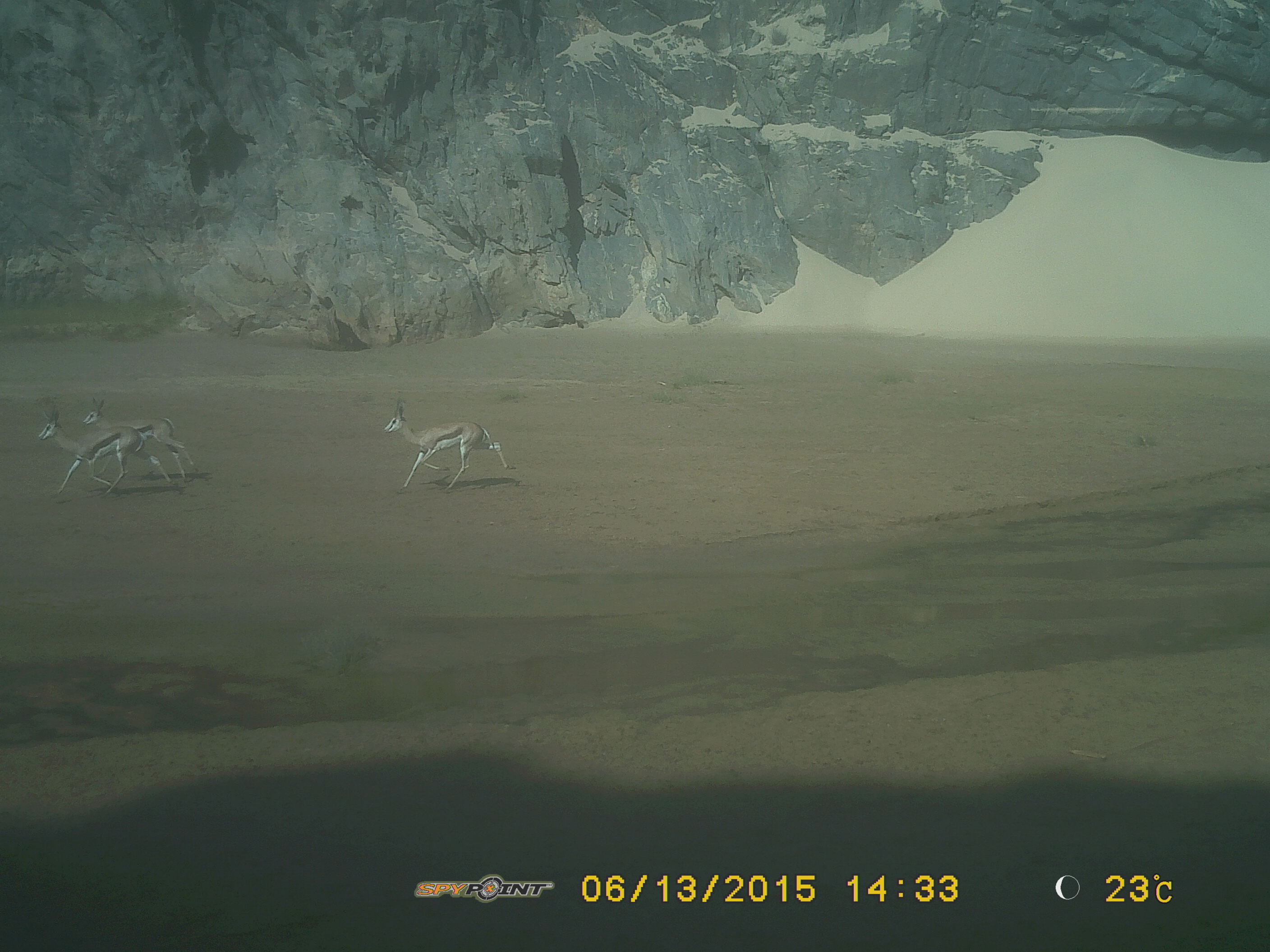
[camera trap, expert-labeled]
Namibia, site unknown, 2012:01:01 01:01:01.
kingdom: Animalia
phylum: Chordata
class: Mammalia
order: Artiodactyla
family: Bovidae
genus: Antidorcas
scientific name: Antidorcas marsupialis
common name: springbok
Antidorcas marsupialis (springbok).